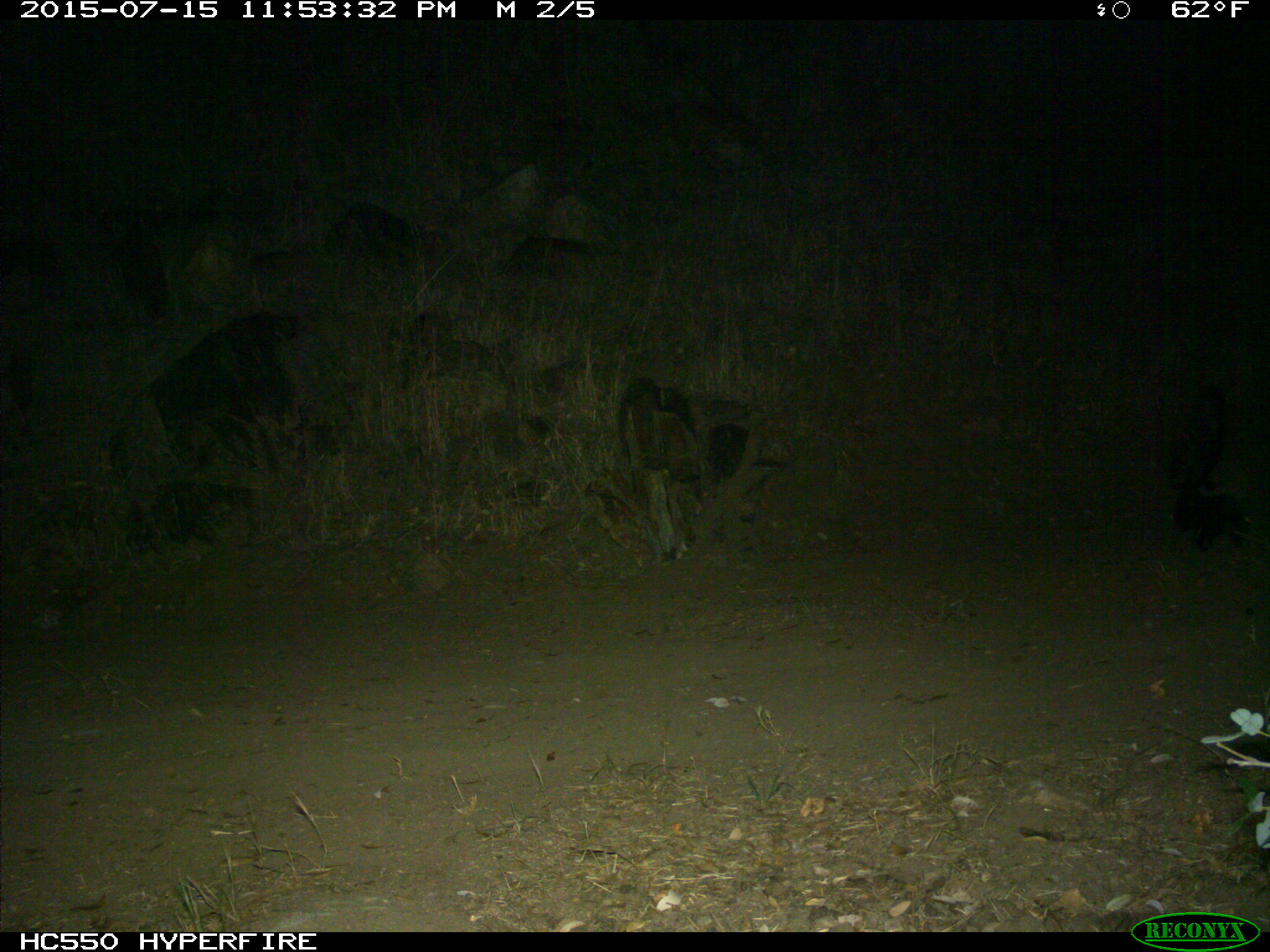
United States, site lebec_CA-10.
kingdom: Animalia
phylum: Chordata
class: Mammalia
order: Carnivora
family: Mephitidae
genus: Mephitis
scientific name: Mephitis mephitis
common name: striped skunk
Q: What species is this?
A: Mephitis mephitis (striped skunk).